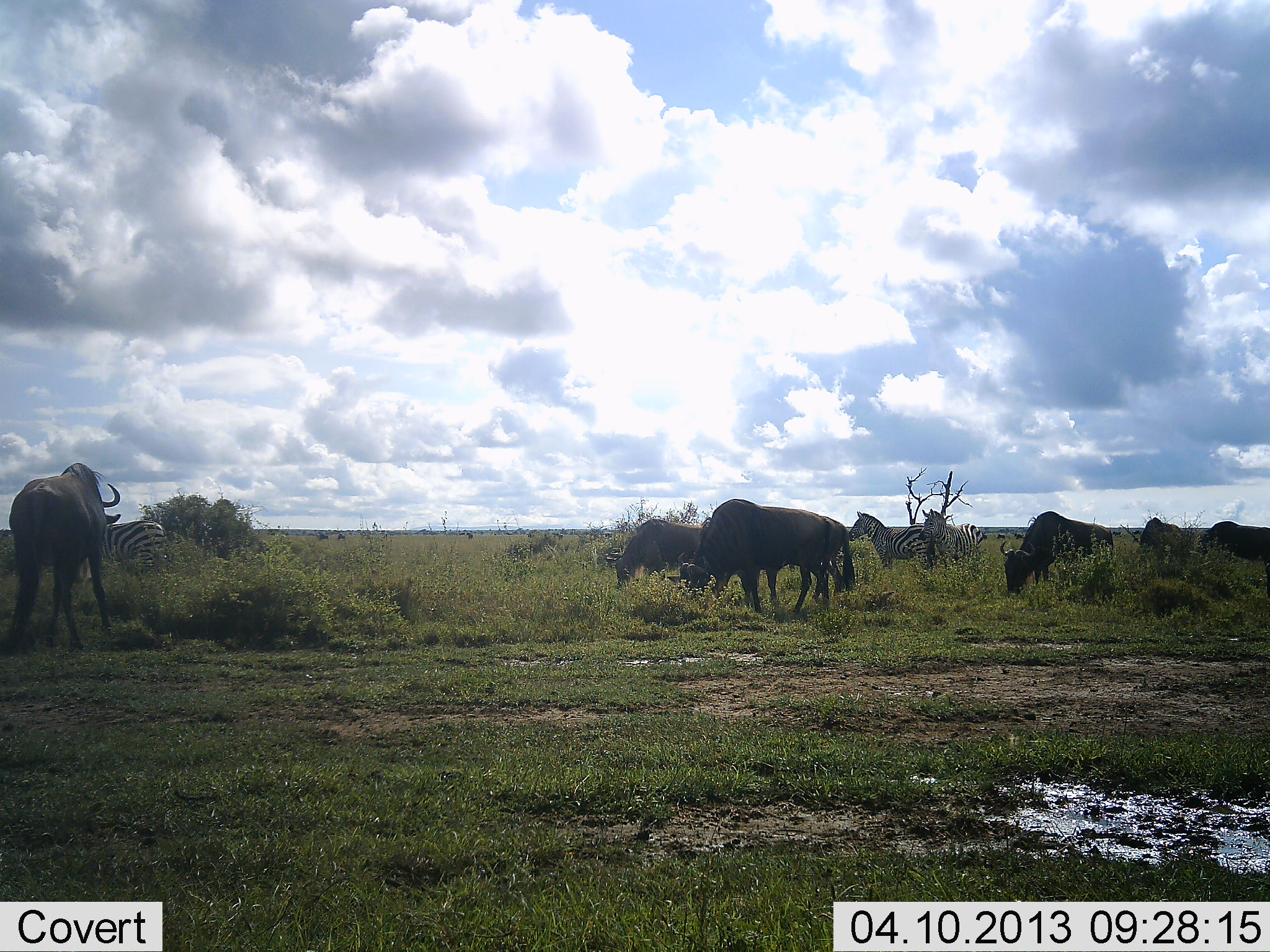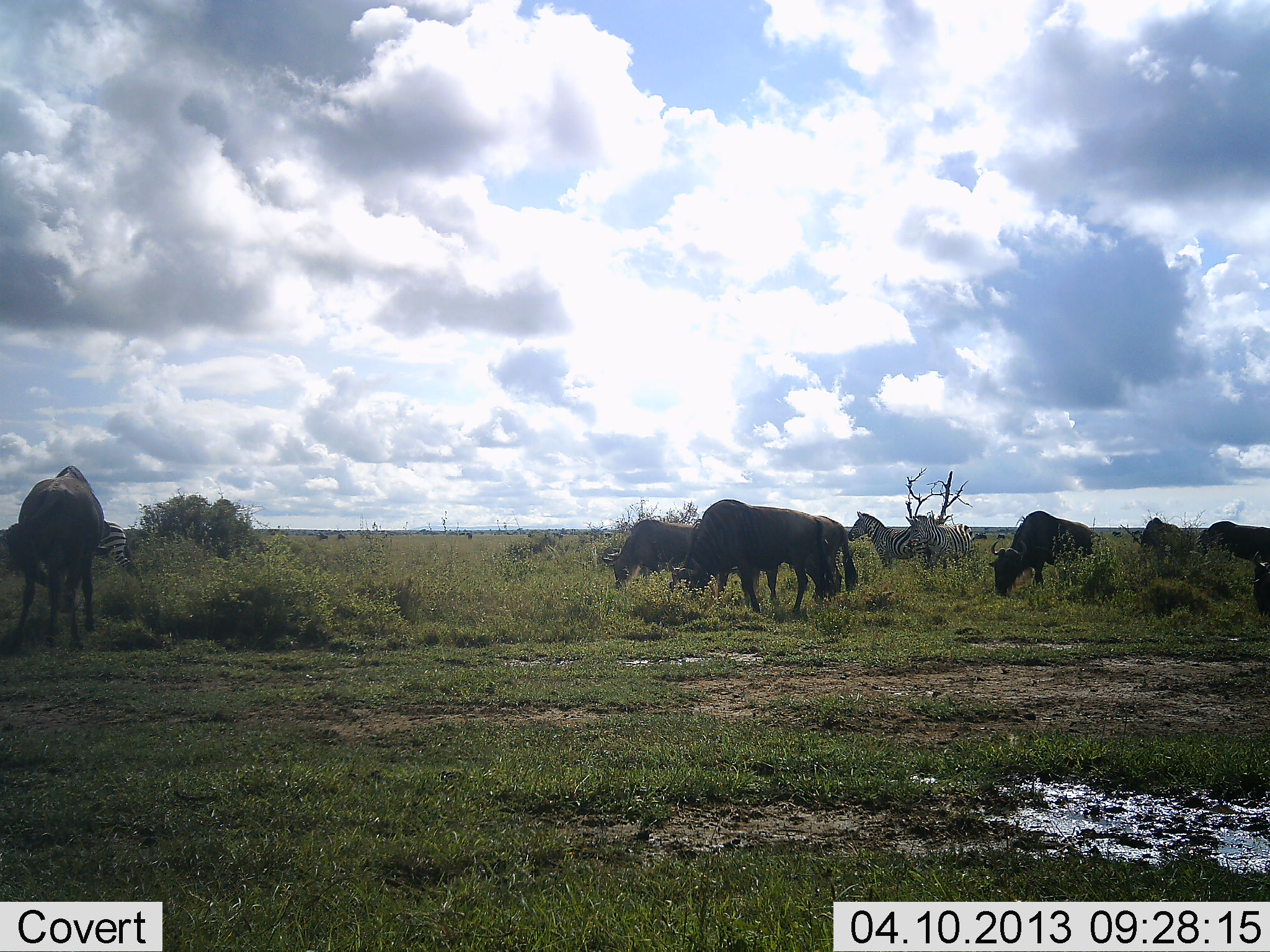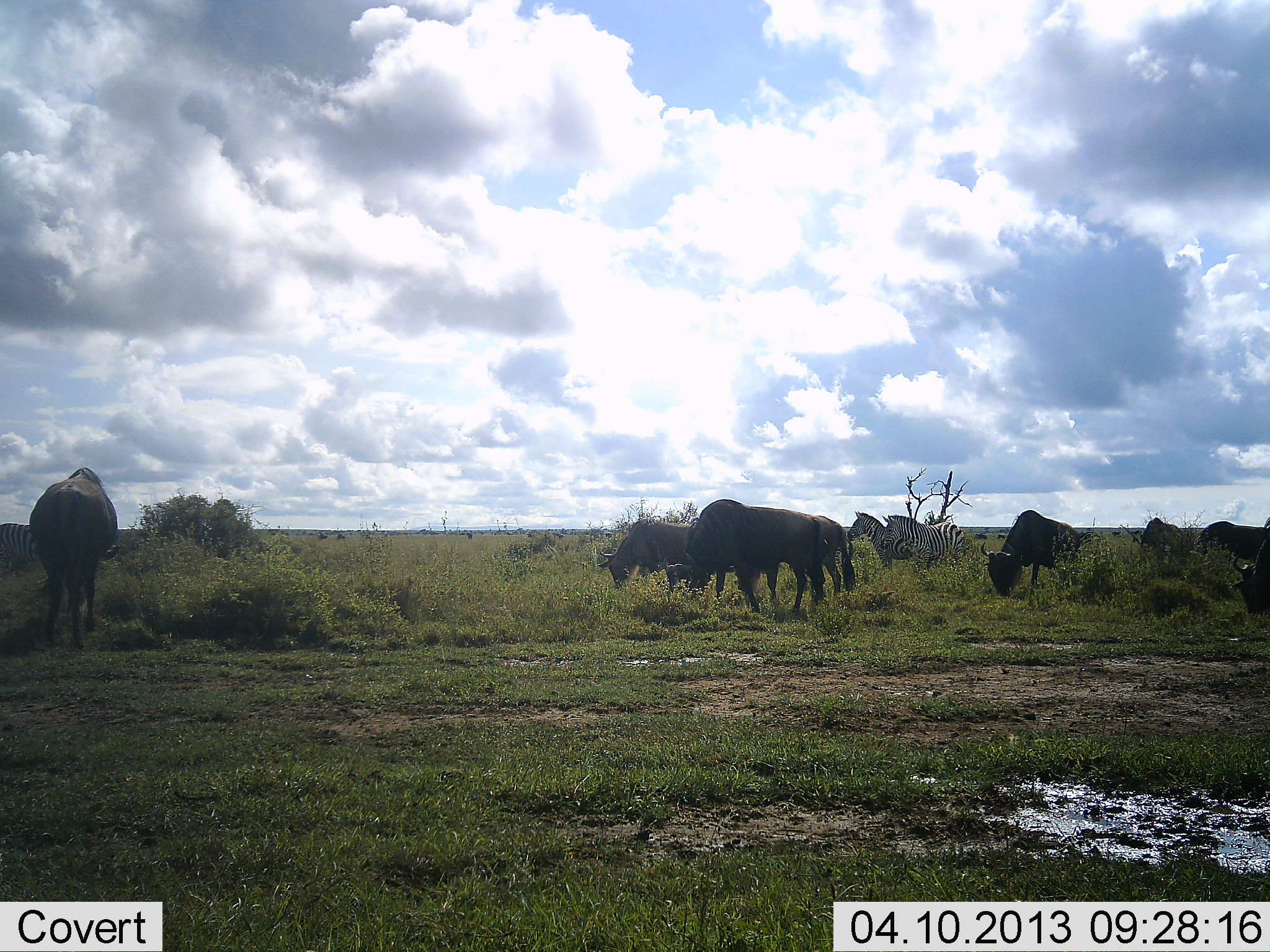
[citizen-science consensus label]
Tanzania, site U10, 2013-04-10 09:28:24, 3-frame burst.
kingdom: Animalia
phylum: Chordata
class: Mammalia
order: Artiodactyla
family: Bovidae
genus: Connochaetes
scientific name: Connochaetes taurinus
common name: blue wildebeest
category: wildebeest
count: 7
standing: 38%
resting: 0%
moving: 27%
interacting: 0%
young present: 0%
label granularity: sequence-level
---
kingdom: Animalia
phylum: Chordata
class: Mammalia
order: Perissodactyla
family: Equidae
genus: Equus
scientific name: Equus quagga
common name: plains zebra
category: zebra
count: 3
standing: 73%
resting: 0%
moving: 42%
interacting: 0%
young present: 0%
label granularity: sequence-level